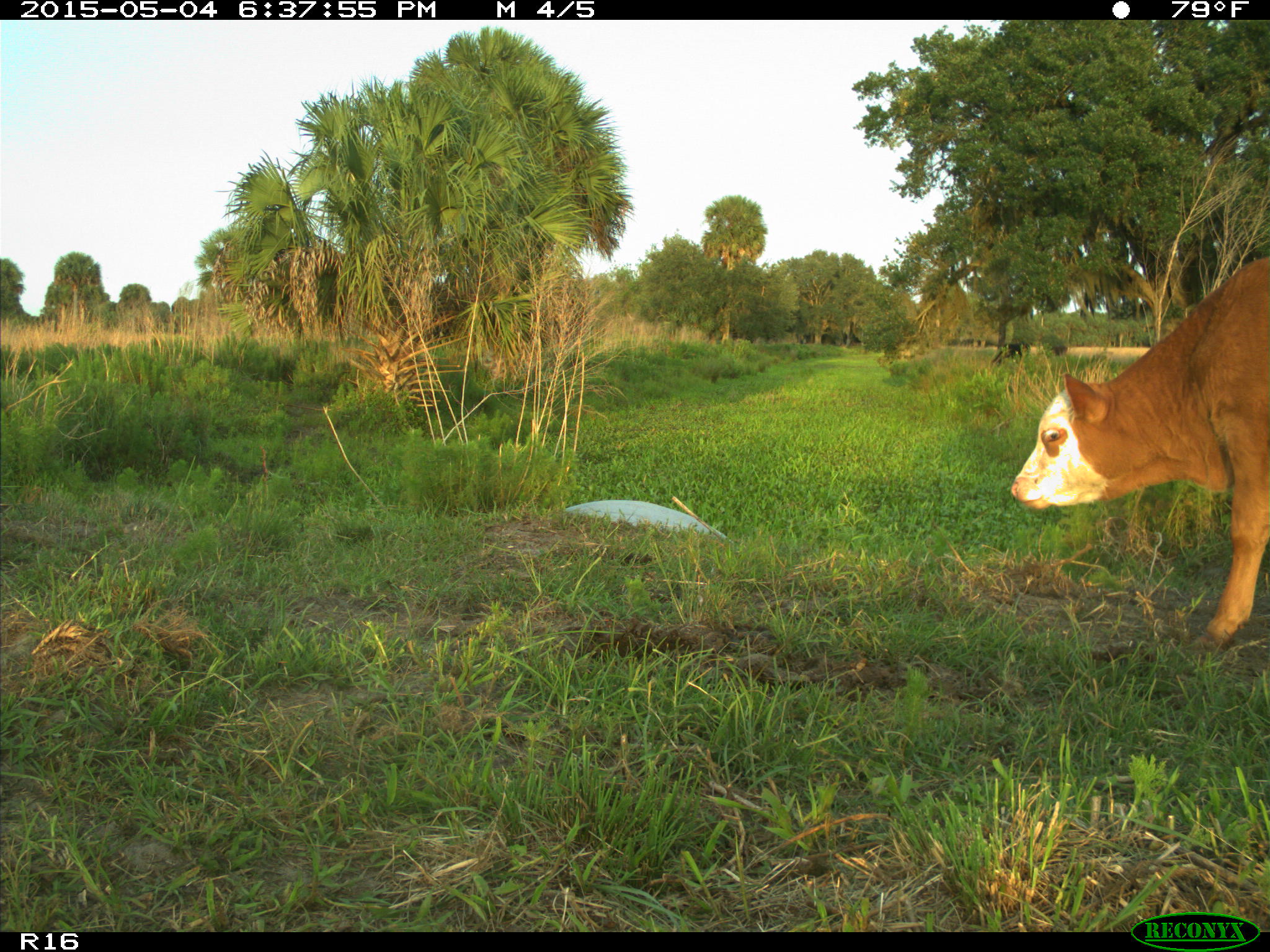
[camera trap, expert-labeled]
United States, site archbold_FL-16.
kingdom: Animalia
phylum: Chordata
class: Mammalia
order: Artiodactyla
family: Bovidae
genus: Bos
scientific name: Bos taurus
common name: domestic cow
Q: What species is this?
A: Bos taurus (domestic cow).